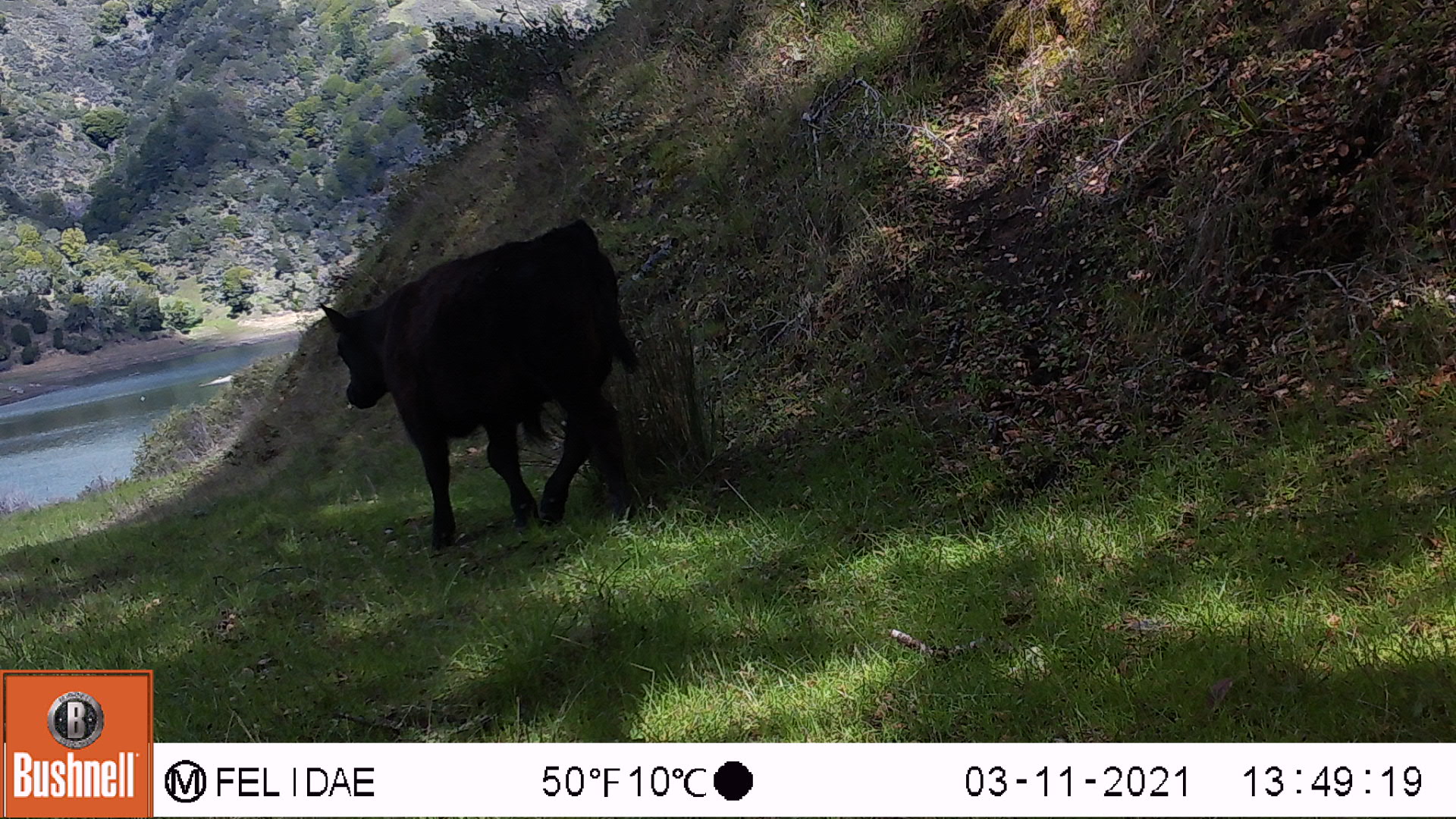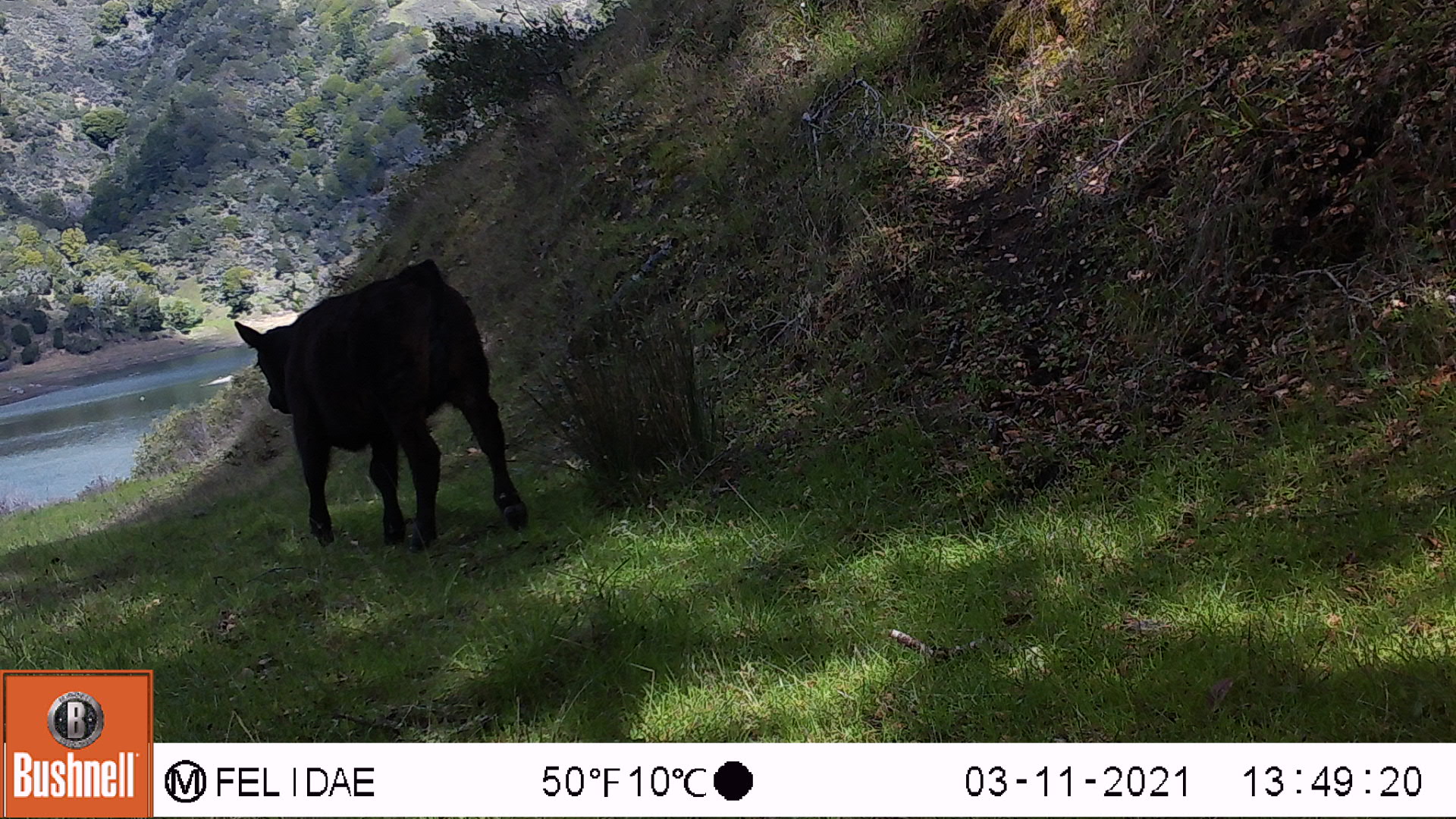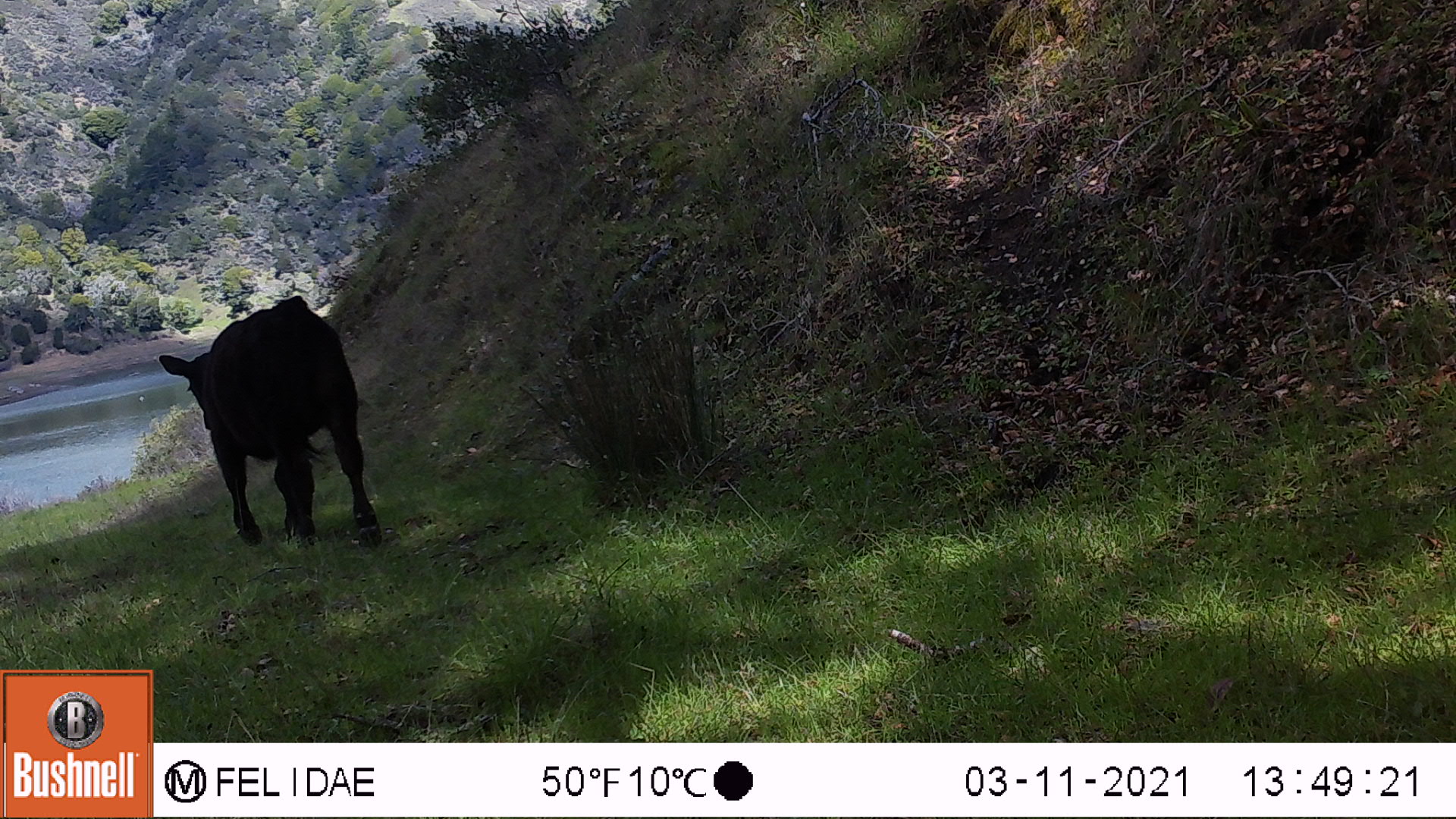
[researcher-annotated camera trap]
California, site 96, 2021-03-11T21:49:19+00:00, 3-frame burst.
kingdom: Animalia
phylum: Chordata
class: Mammalia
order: Artiodactyla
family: Bovidae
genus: Bos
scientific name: Bos taurus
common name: domestic cattle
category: cattle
Cattle (domestic cattle) (Bos taurus).